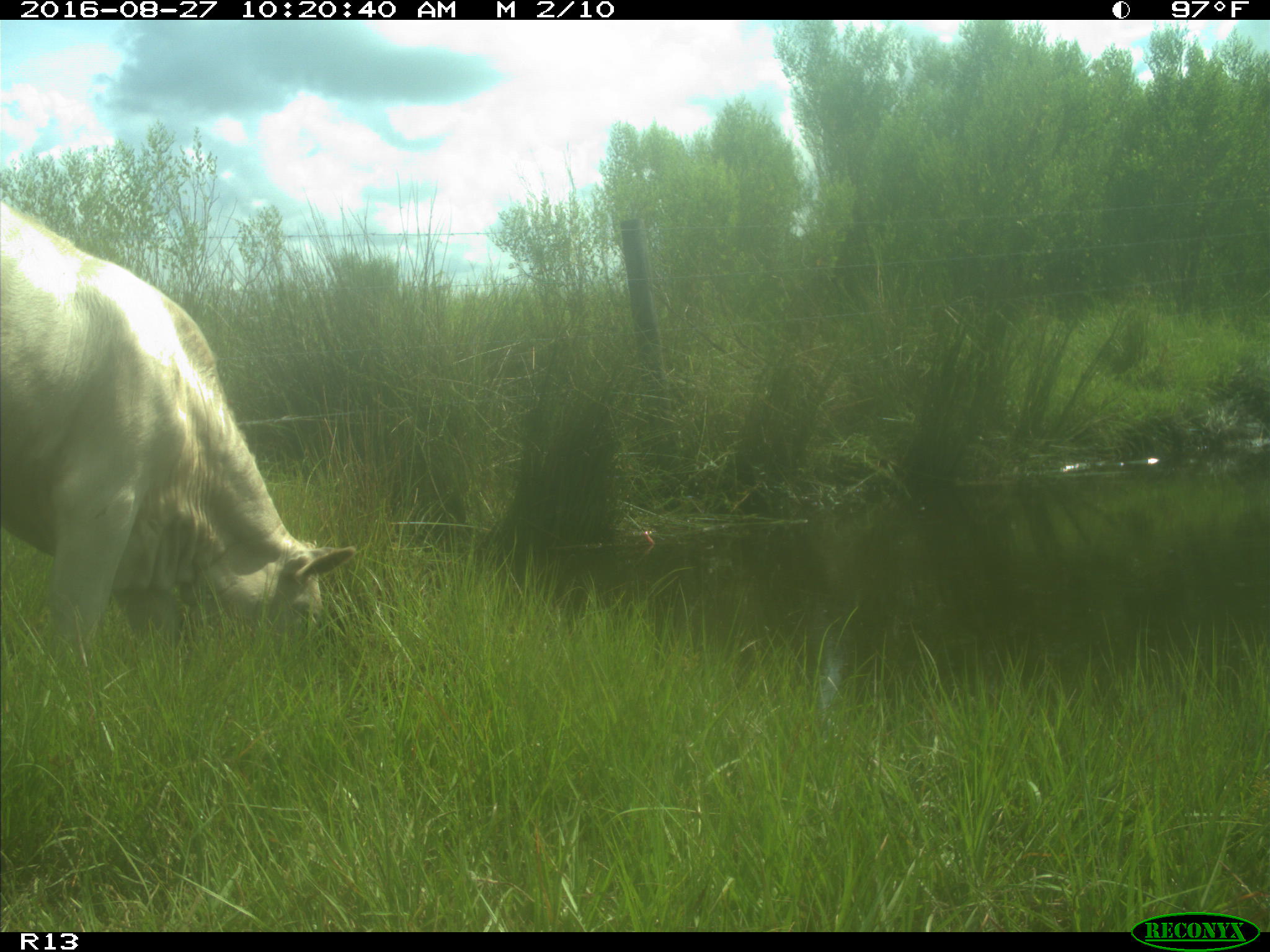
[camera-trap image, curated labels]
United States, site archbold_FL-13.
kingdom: Animalia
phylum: Chordata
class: Mammalia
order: Artiodactyla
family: Bovidae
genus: Bos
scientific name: Bos taurus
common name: domestic cow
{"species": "Bos taurus (domestic cow)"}